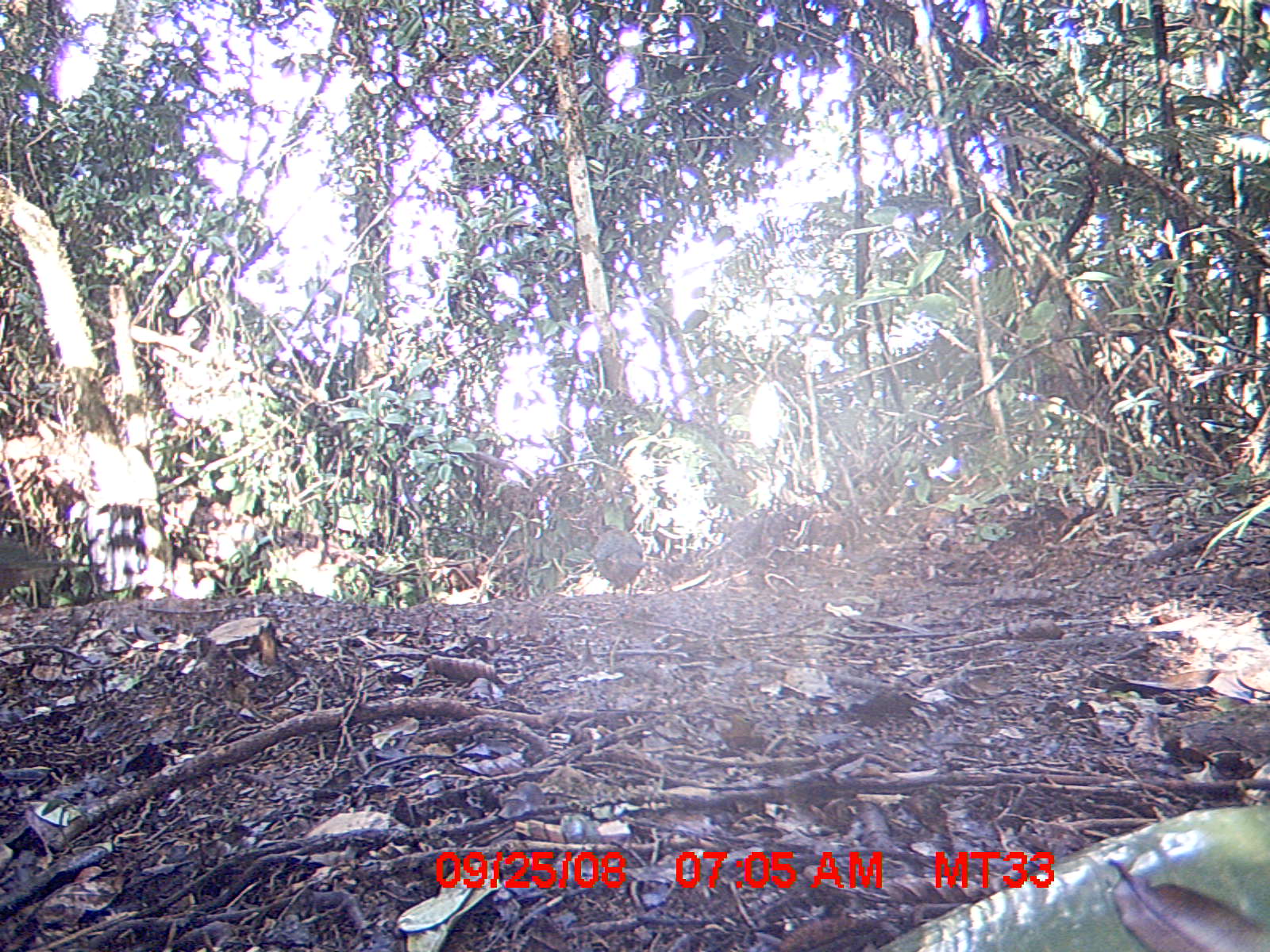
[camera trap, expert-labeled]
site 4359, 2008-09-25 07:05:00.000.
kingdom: Animalia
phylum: Chordata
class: Aves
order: Coraciiformes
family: Brachypteraciidae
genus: Brachypteracias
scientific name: Brachypteracias squamiger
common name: scaly ground-roller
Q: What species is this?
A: Brachypteracias squamiger (scaly ground-roller).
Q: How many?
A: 2.